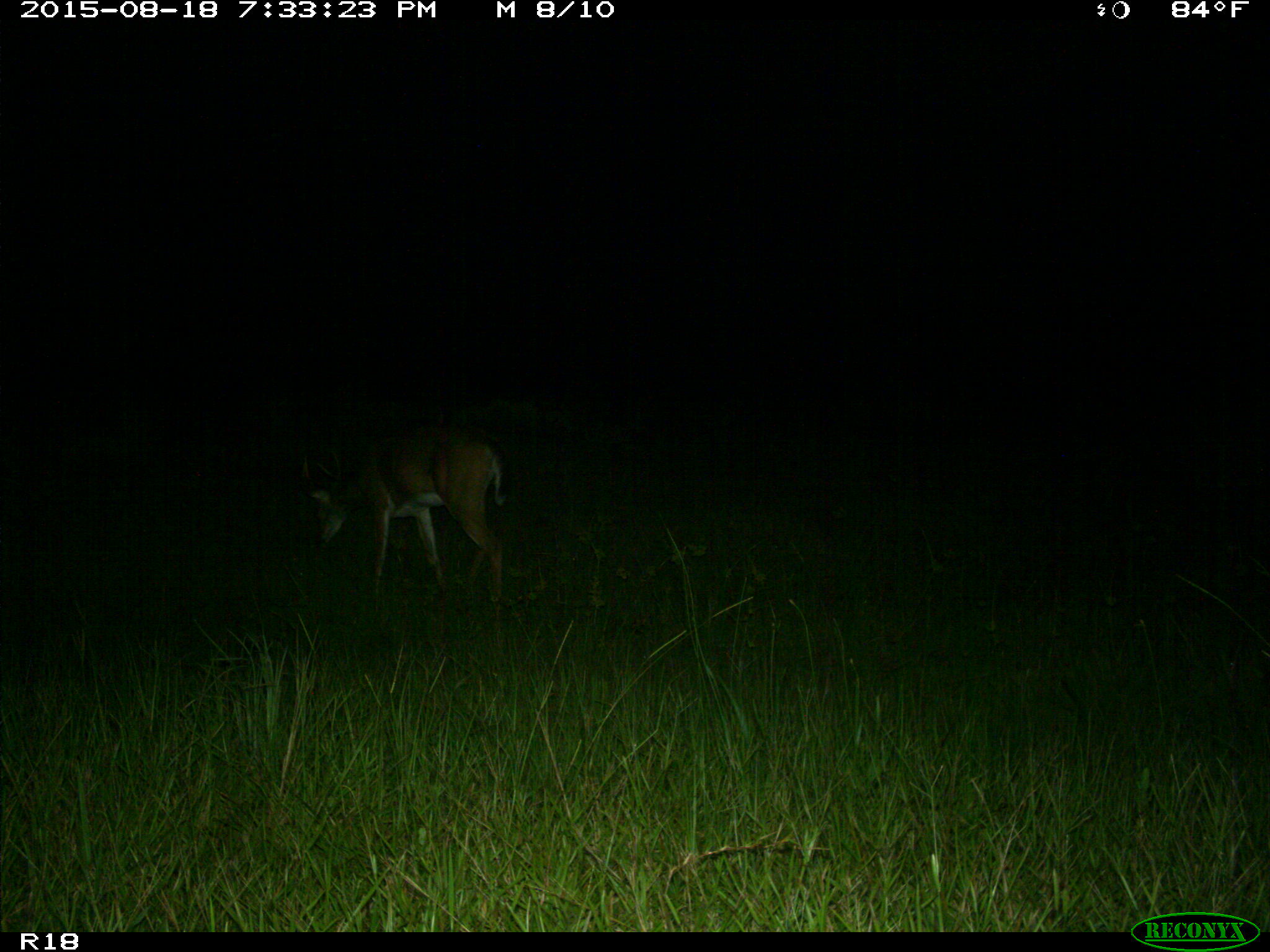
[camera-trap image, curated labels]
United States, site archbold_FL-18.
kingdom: Animalia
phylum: Chordata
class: Mammalia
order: Artiodactyla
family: Cervidae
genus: Odocoileus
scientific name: Odocoileus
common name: deer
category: unidentified deer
Unidentified deer (deer) (Odocoileus).